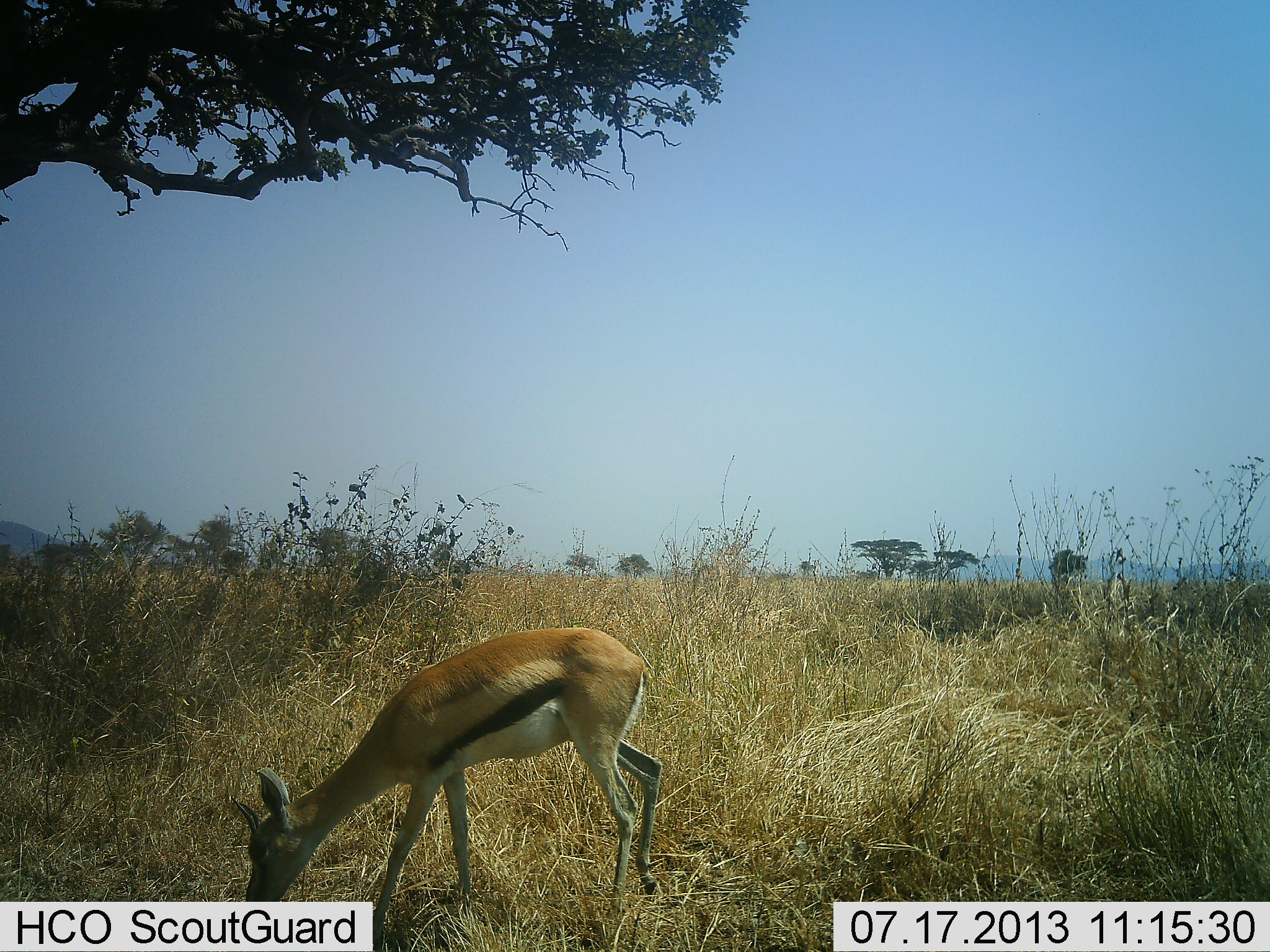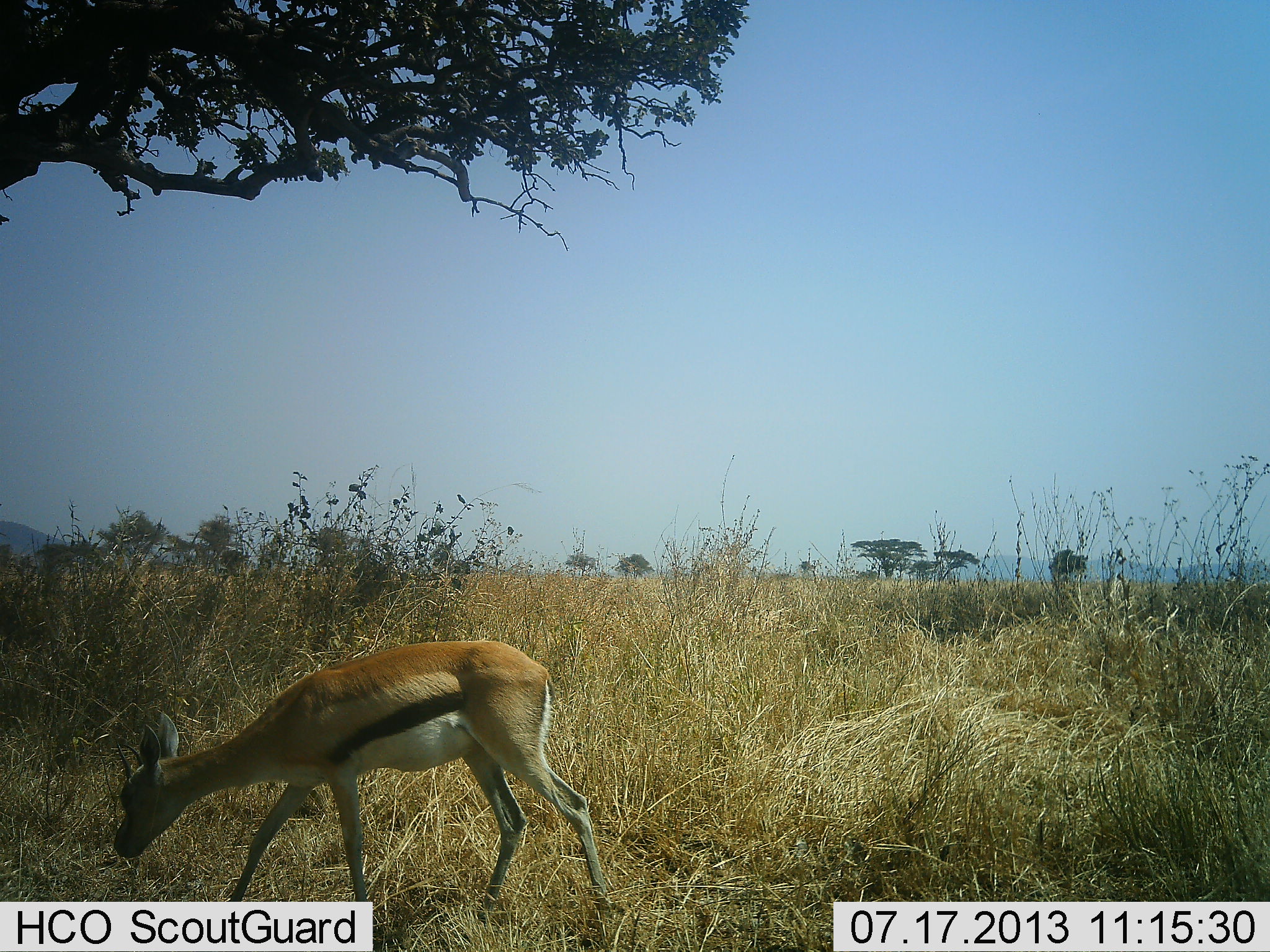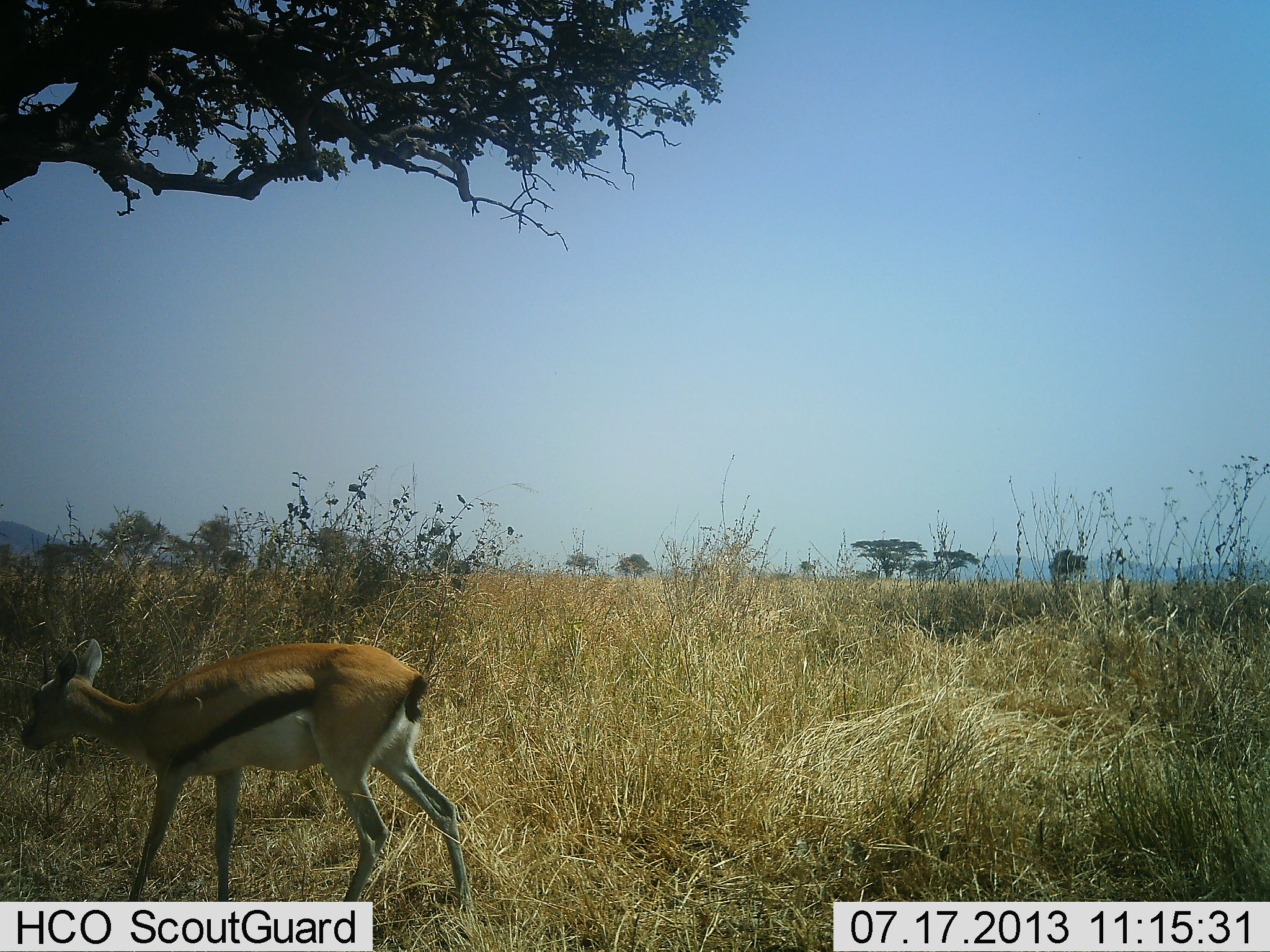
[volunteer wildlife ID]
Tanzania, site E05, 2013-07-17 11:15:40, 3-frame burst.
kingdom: Animalia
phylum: Chordata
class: Mammalia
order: Artiodactyla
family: Bovidae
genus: Eudorcas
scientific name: Eudorcas thomsonii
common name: thomson's gazelle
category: gazellethomsons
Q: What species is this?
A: Gazellethomsons (thomson's gazelle) (Eudorcas thomsonii).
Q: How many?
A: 1.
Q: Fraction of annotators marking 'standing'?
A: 12%.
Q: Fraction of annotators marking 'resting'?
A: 0%.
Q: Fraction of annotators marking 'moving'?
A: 64%.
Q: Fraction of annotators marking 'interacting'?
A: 0%.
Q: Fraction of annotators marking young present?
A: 8%.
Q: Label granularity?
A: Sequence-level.